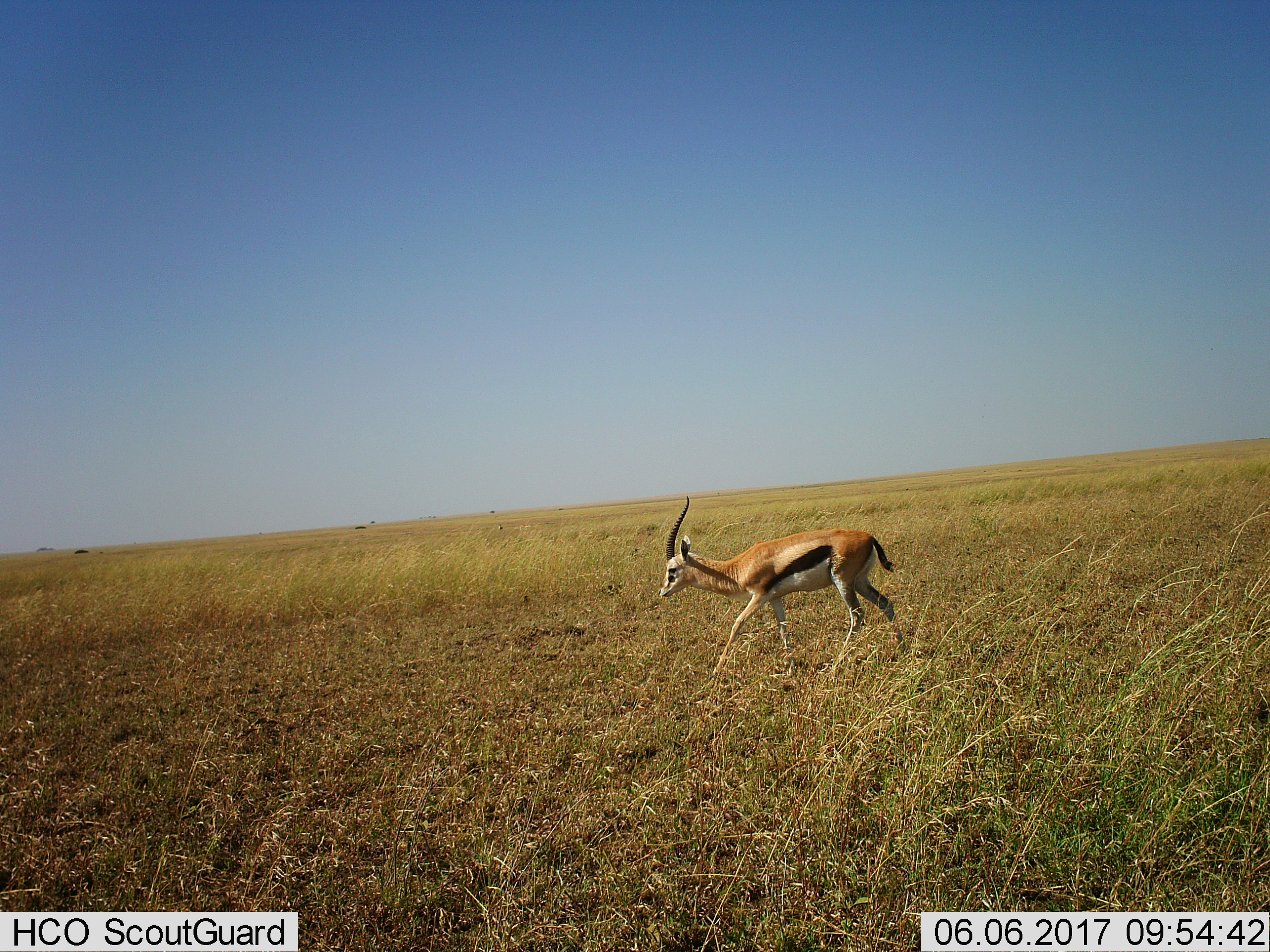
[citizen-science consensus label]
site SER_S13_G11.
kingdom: Animalia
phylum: Chordata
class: Mammalia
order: Artiodactyla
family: Bovidae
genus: Eudorcas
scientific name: Eudorcas thomsonii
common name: thomson's gazelle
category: gazellethomsons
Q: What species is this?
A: Gazellethomsons (thomson's gazelle) (Eudorcas thomsonii).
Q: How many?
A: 1.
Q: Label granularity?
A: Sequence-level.